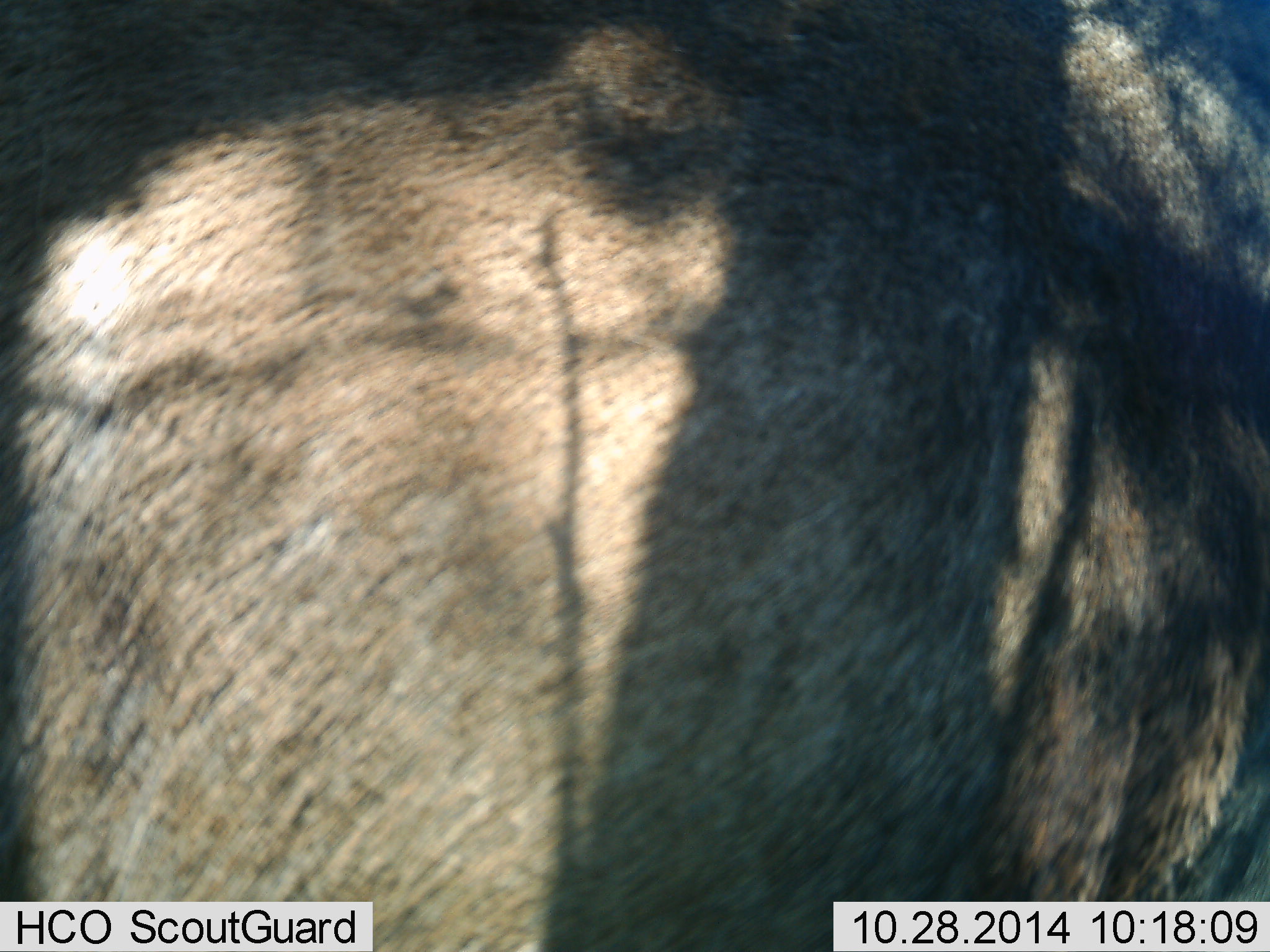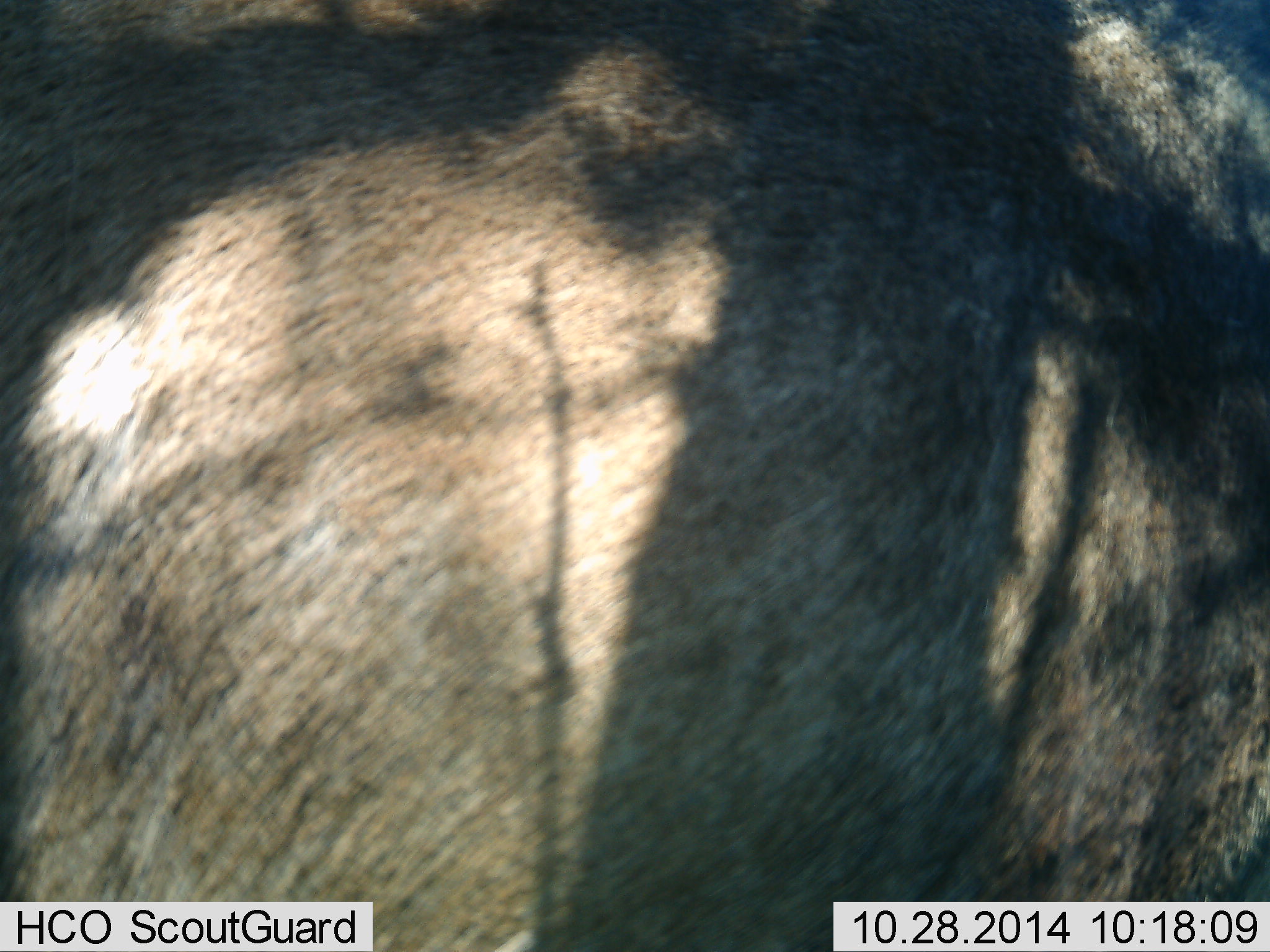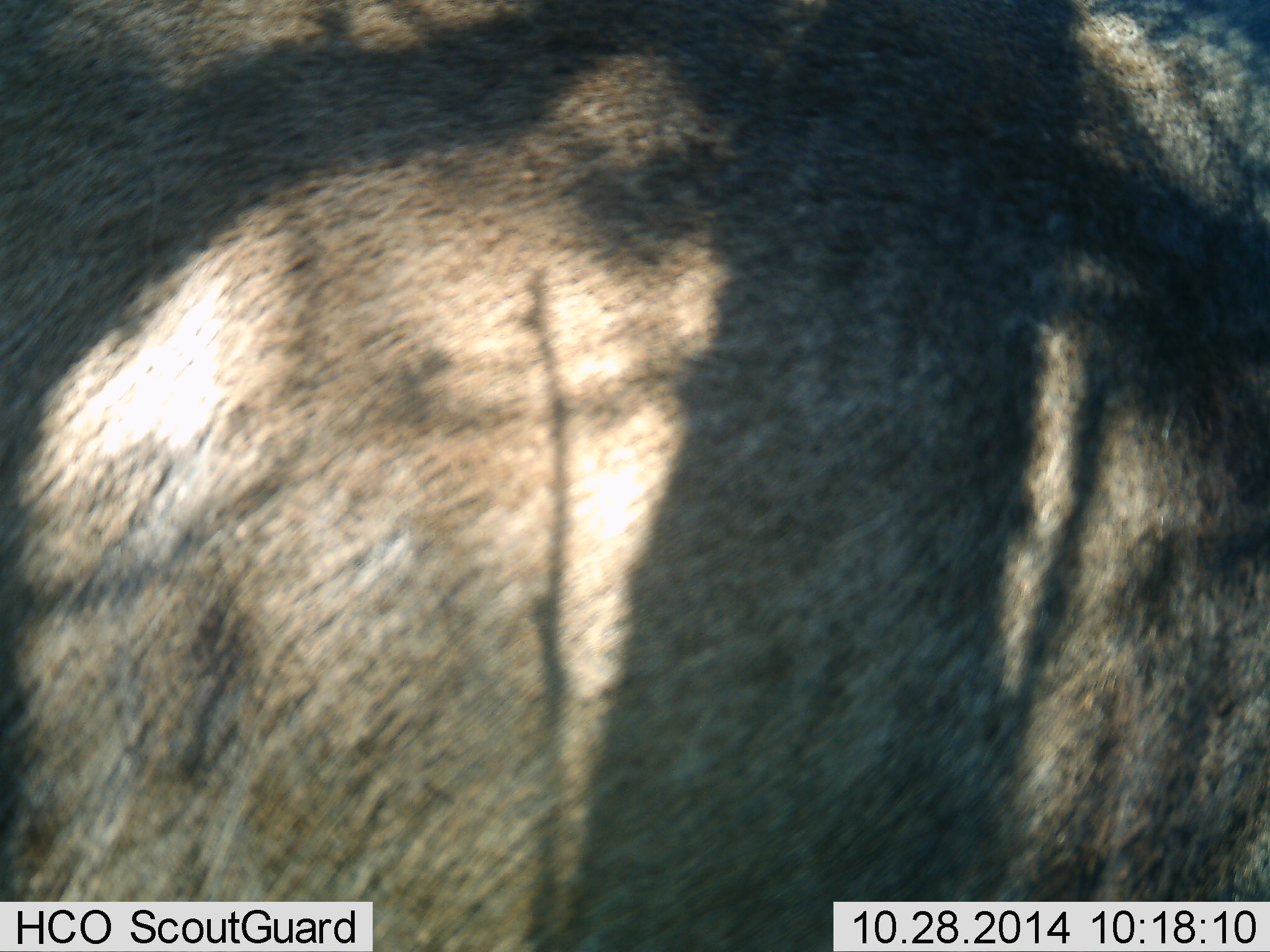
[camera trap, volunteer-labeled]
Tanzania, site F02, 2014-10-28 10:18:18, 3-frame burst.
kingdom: Animalia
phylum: Chordata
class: Mammalia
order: Artiodactyla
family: Bovidae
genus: Connochaetes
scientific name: Connochaetes taurinus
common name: blue wildebeest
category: wildebeest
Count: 1.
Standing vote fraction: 100%.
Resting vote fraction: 0%.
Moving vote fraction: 0%.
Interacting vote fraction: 0%.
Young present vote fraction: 0%.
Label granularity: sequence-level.